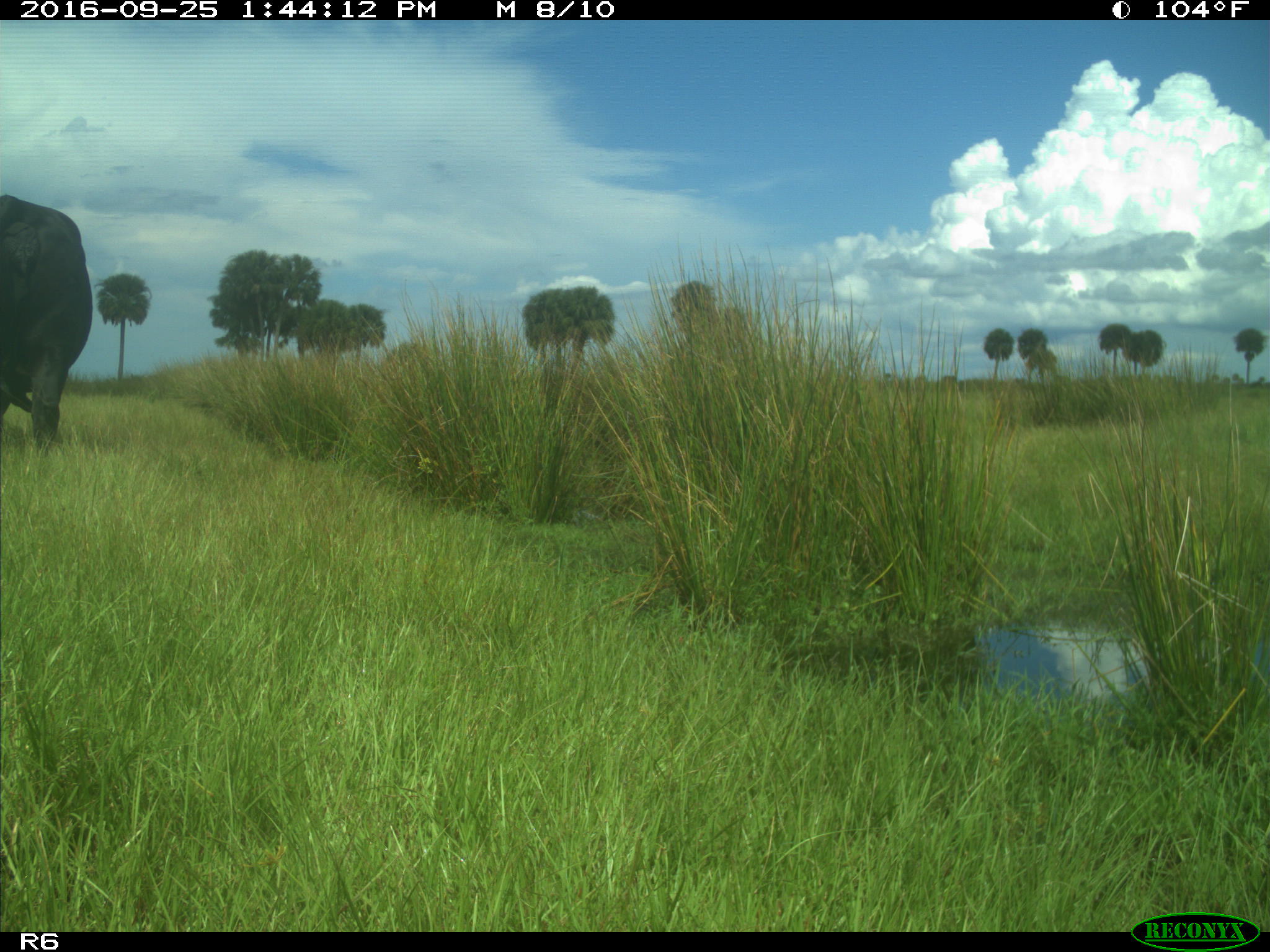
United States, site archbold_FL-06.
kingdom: Animalia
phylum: Chordata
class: Mammalia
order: Artiodactyla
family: Bovidae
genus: Bos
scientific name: Bos taurus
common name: domestic cow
Bos taurus (domestic cow).